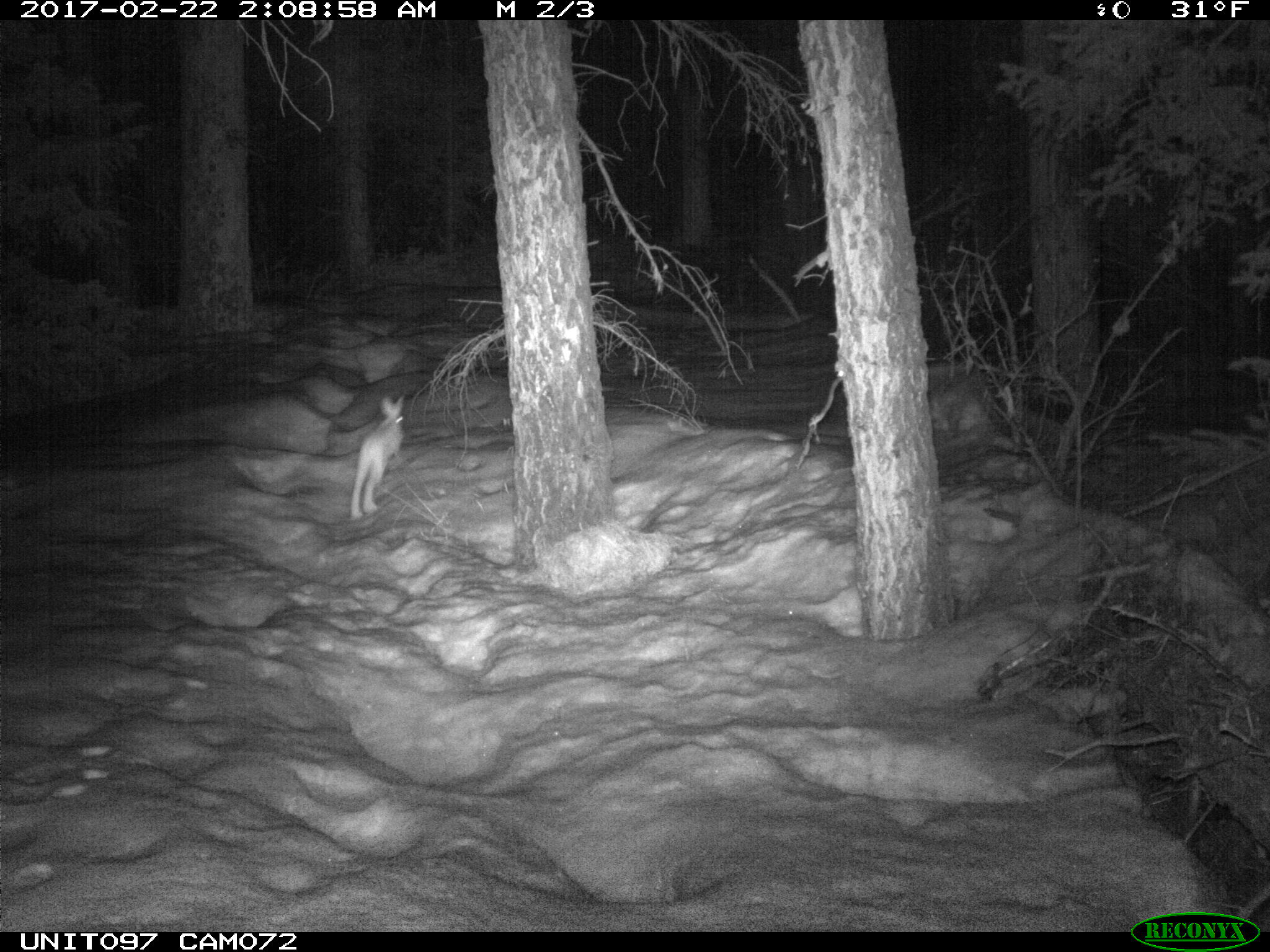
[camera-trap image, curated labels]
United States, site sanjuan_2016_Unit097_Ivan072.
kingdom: Animalia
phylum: Chordata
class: Mammalia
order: Lagomorpha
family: Leporidae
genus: Lepus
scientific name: Lepus americanus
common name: snowshoe hare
Lepus americanus (snowshoe hare).